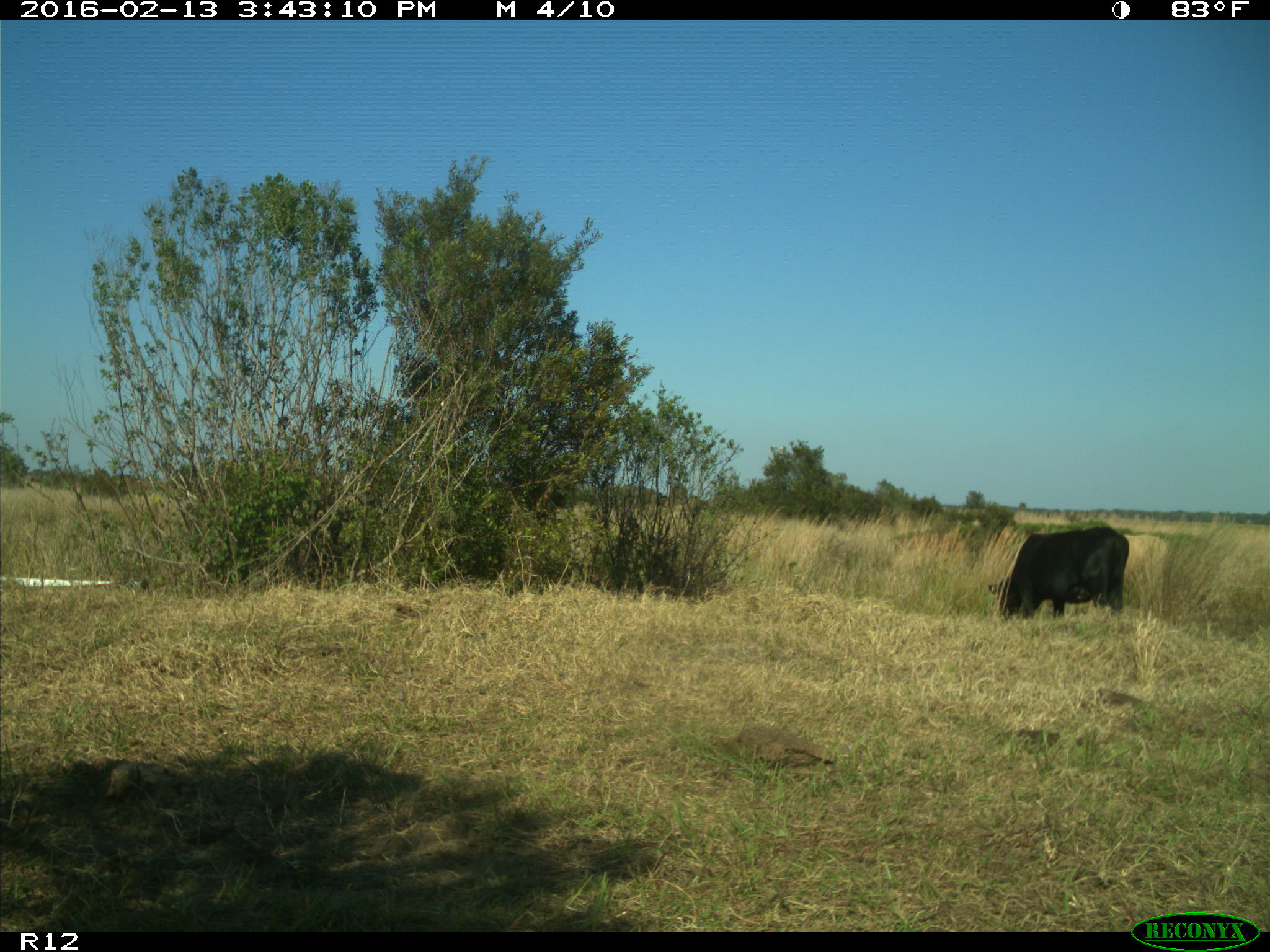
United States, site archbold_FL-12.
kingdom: Animalia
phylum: Chordata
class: Mammalia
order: Artiodactyla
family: Bovidae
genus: Bos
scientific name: Bos taurus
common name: domestic cow